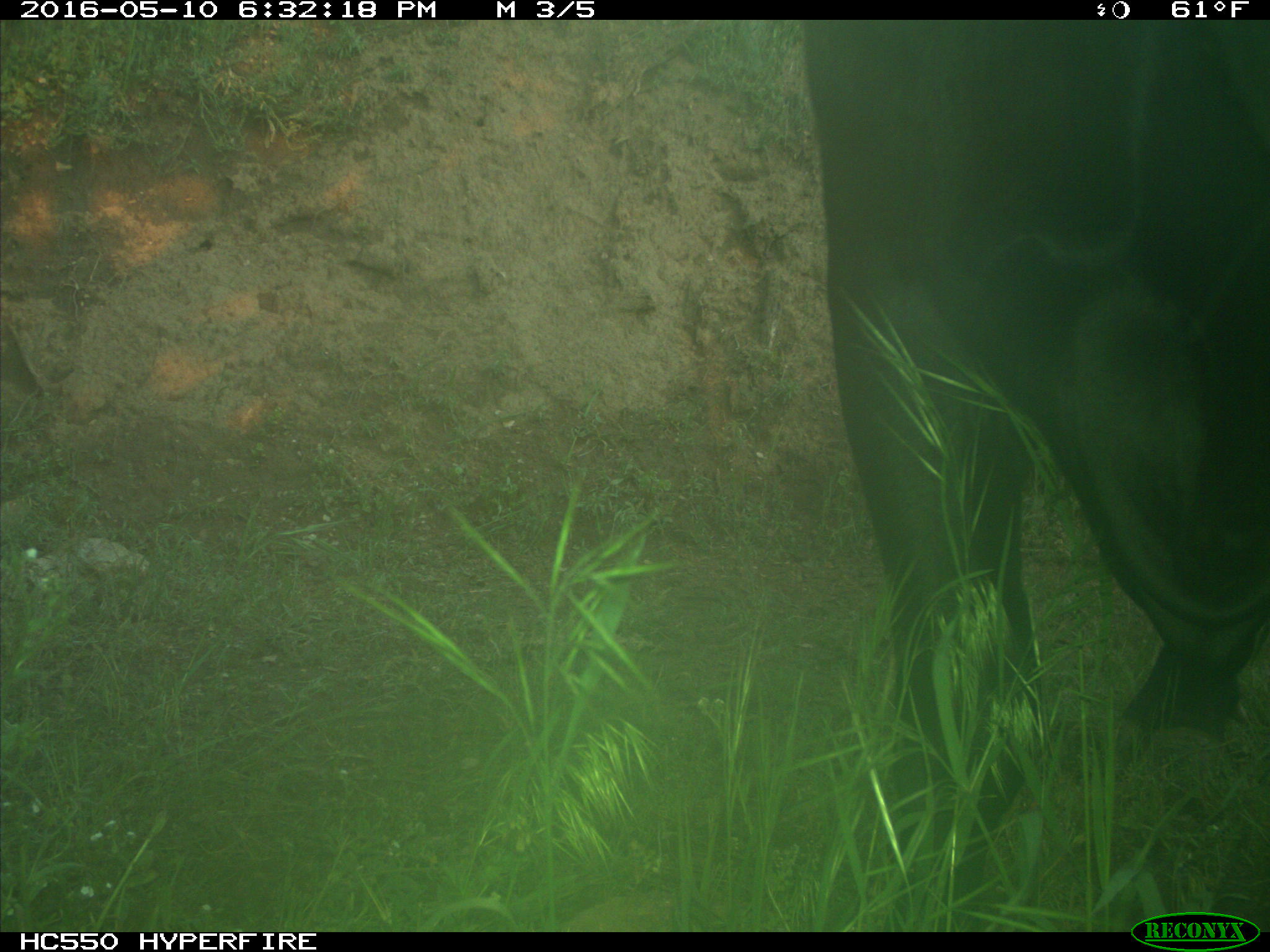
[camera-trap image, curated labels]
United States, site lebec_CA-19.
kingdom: Animalia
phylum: Chordata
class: Mammalia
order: Artiodactyla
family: Bovidae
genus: Bos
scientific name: Bos taurus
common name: domestic cow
Bos taurus (domestic cow).